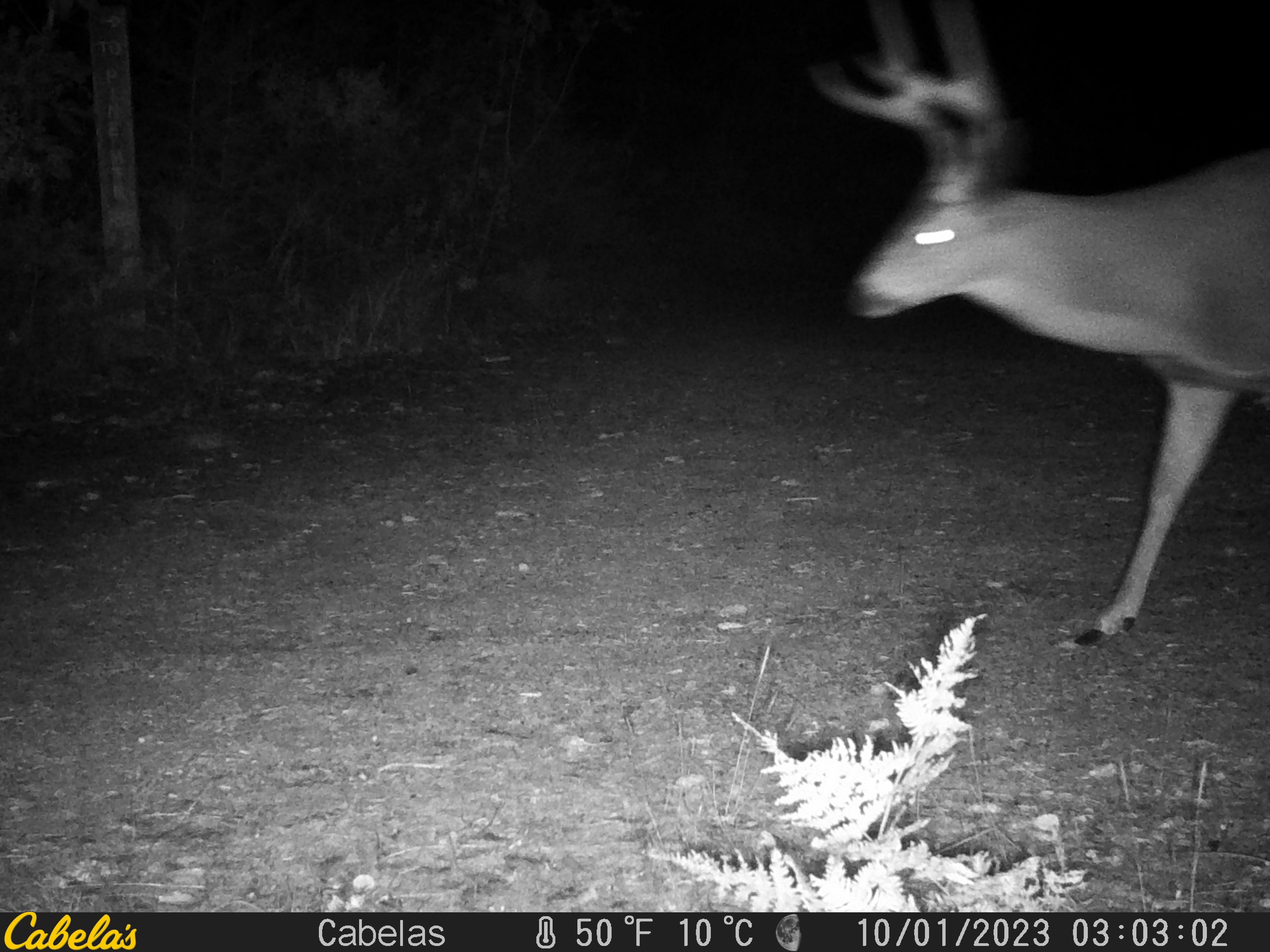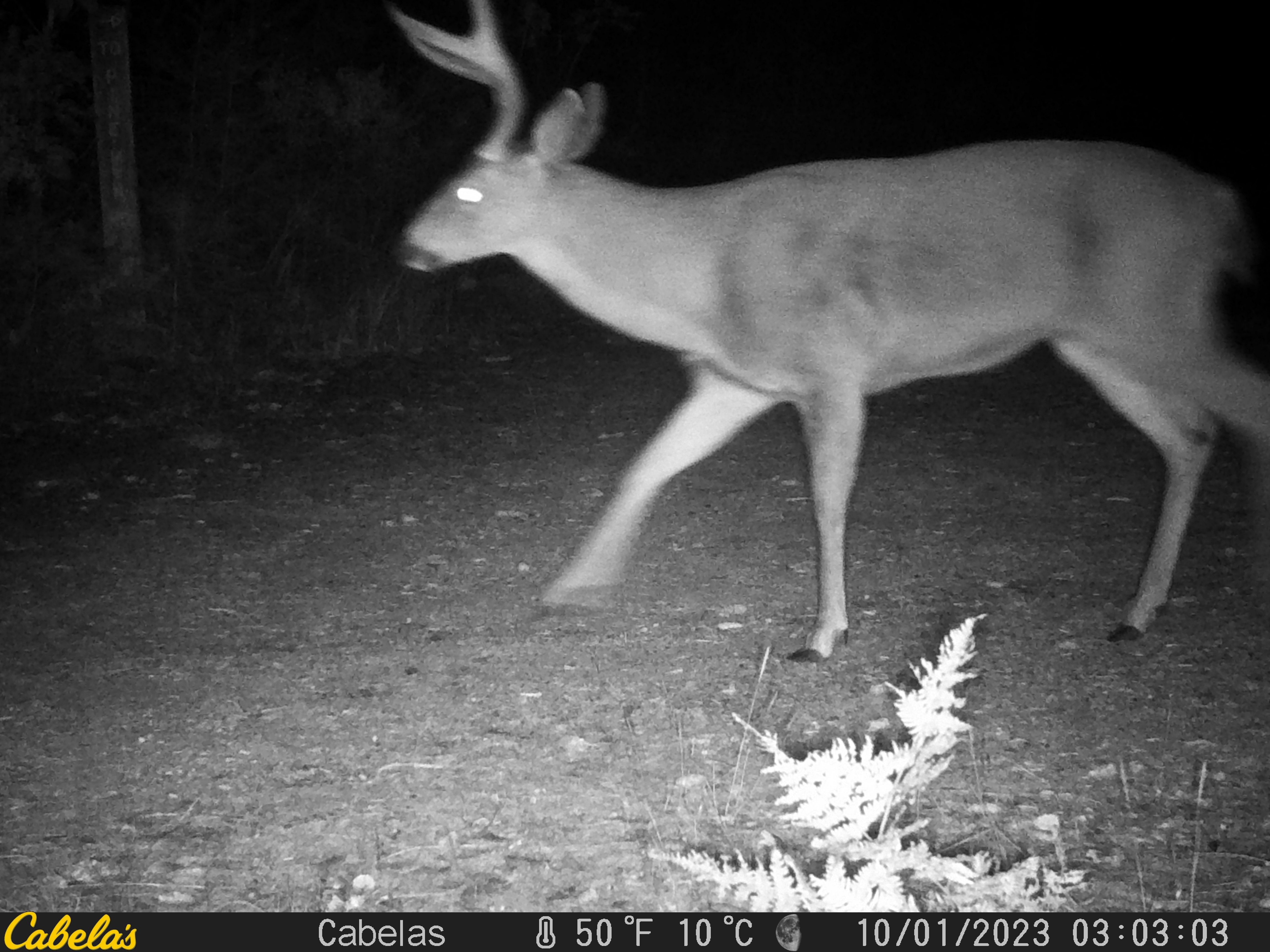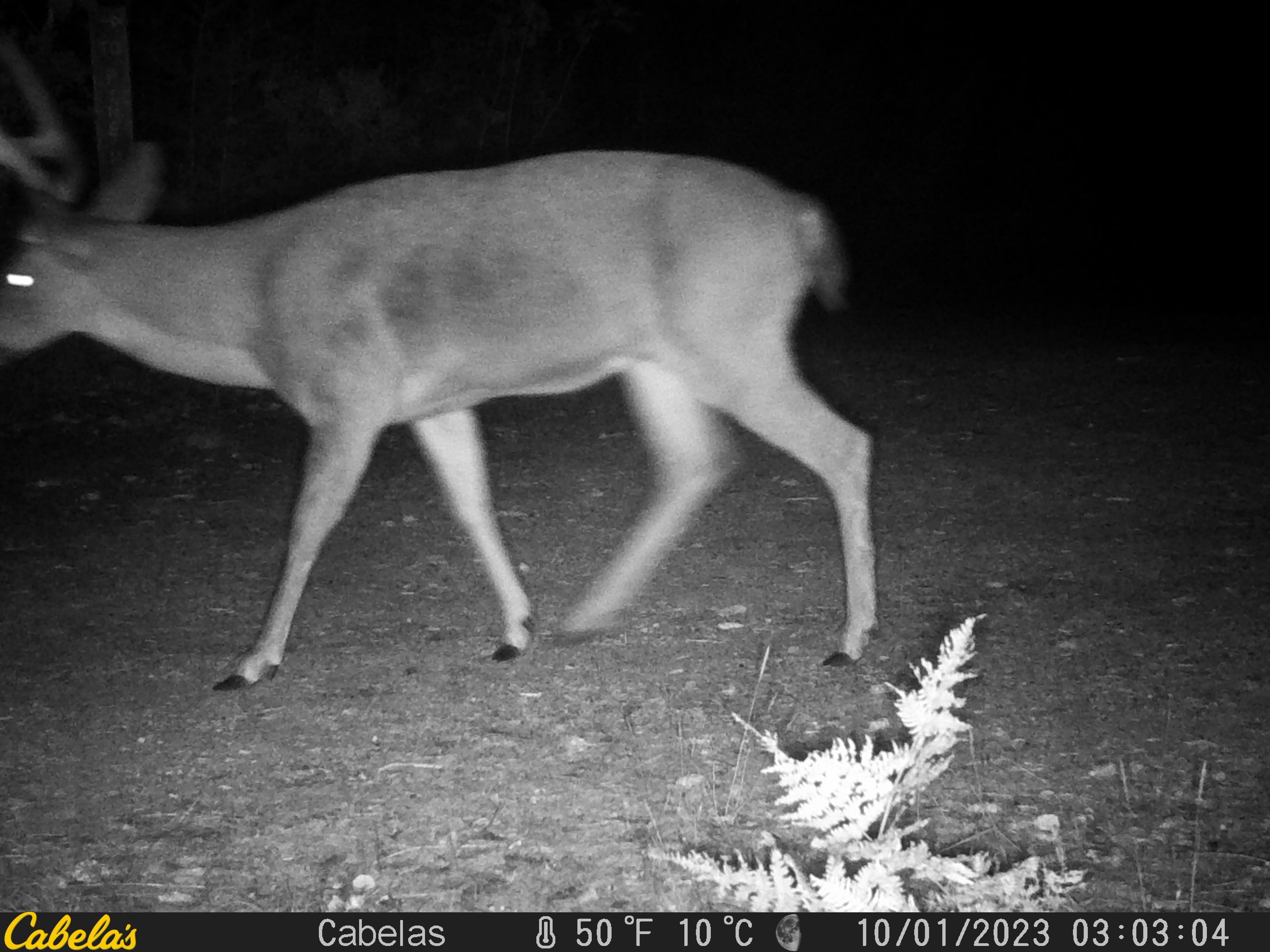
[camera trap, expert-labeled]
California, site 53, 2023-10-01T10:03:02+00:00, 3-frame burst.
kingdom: Animalia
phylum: Chordata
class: Mammalia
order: Artiodactyla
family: Cervidae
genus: Odocoileus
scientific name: Odocoileus hemionus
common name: mule deer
Mule deer (Odocoileus hemionus).